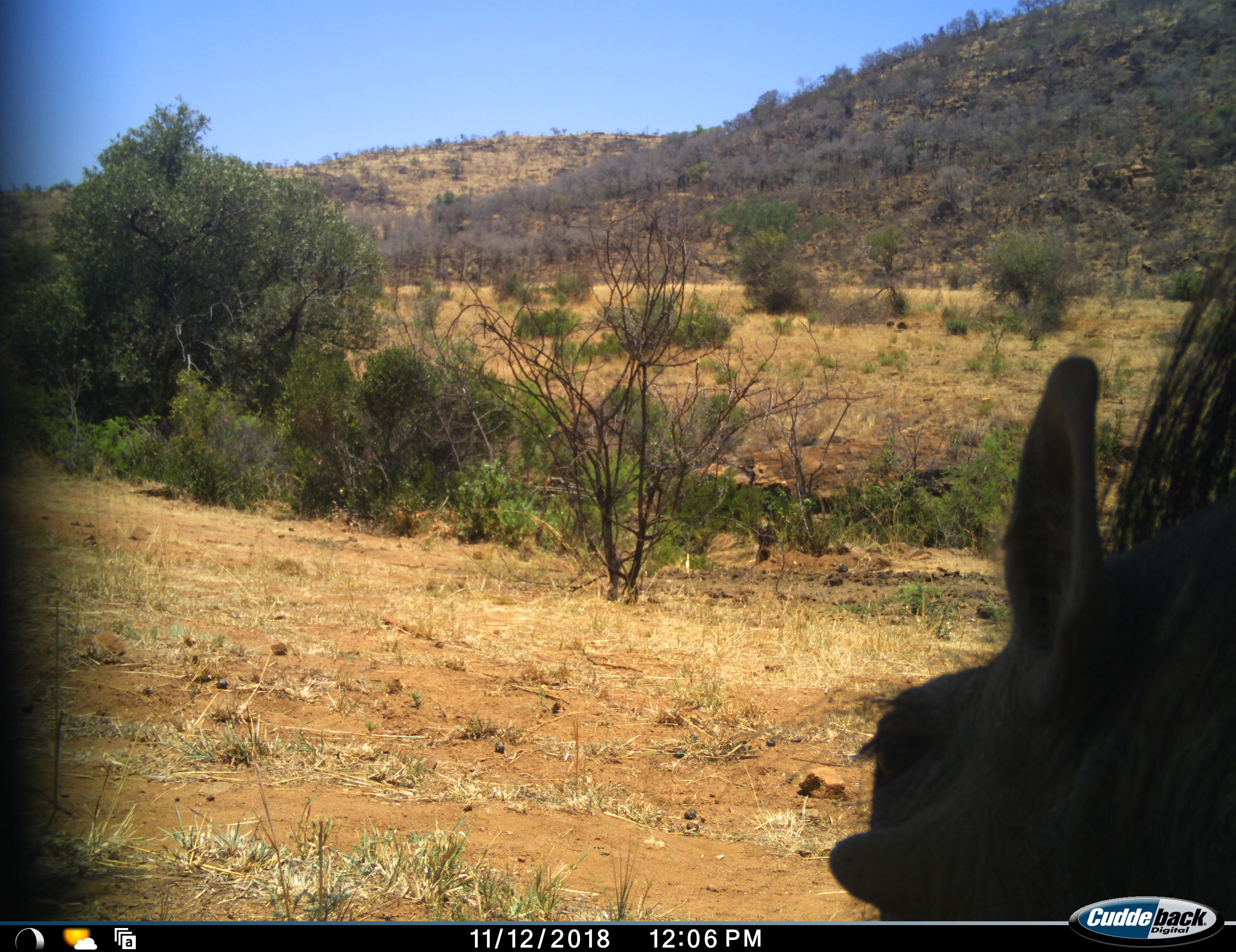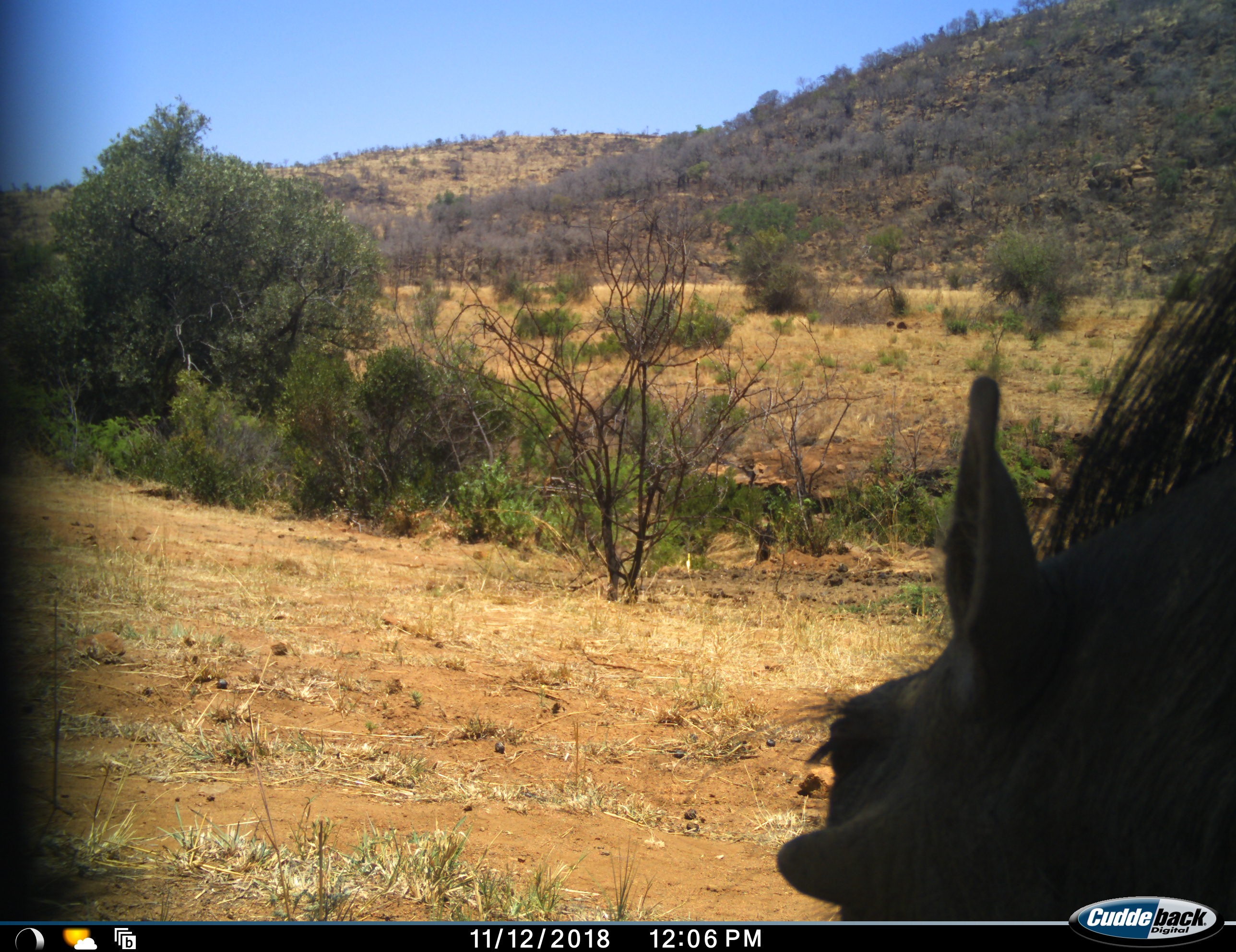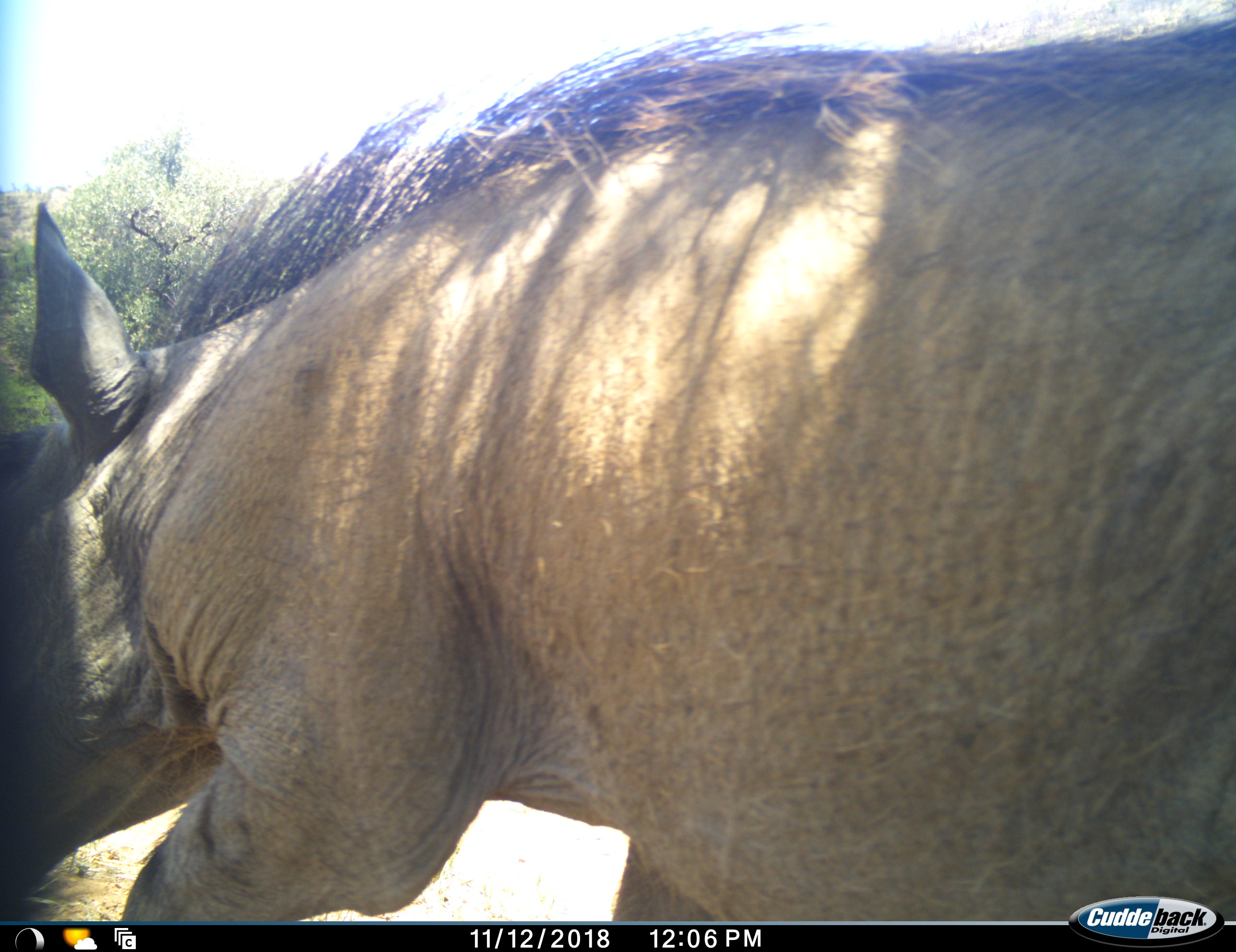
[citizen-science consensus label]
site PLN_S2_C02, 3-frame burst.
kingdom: Animalia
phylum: Chordata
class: Mammalia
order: Artiodactyla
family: Suidae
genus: Phacochoerus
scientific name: Phacochoerus africanus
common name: warthog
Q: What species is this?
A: Warthog (Phacochoerus africanus).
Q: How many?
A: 1.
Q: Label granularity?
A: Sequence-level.